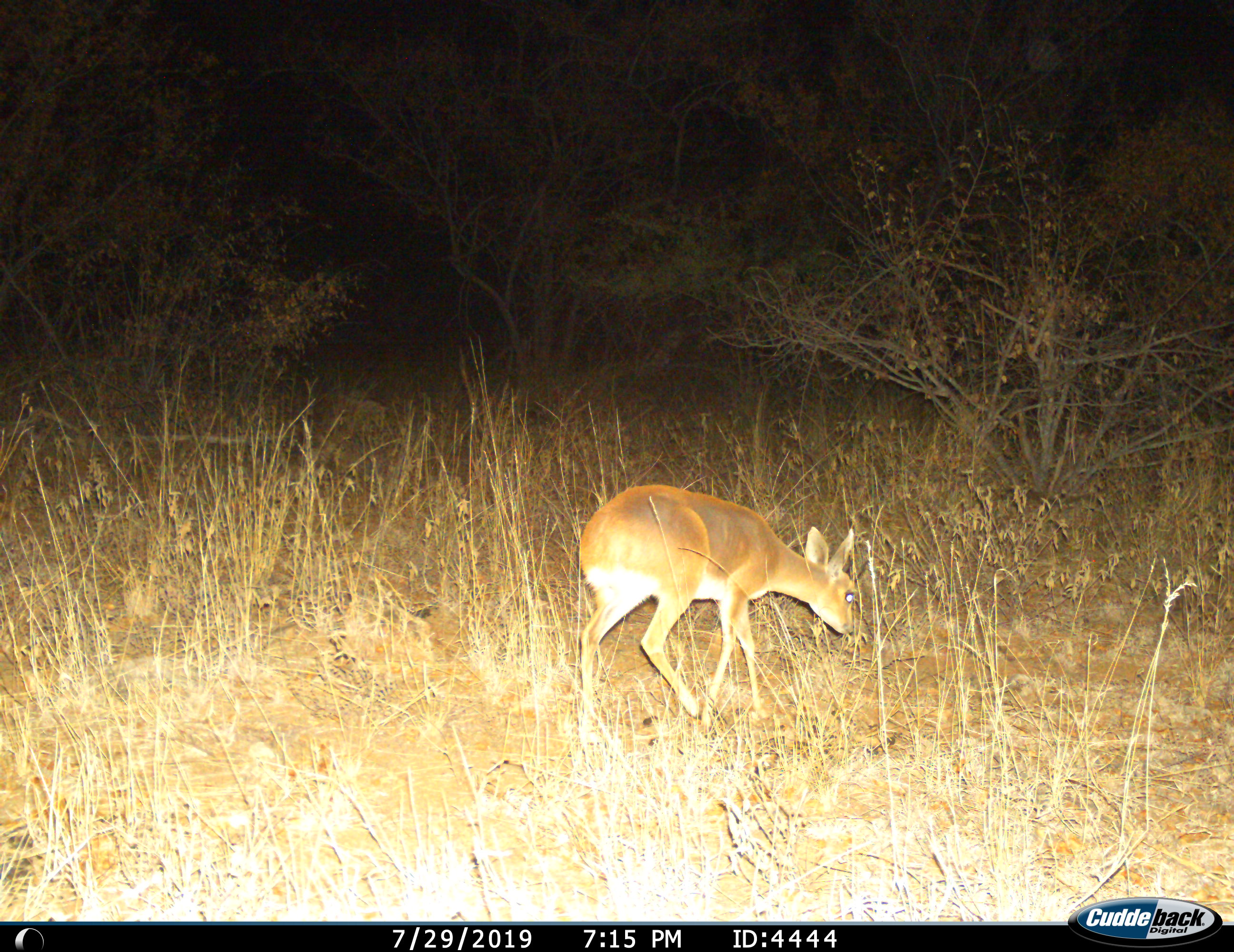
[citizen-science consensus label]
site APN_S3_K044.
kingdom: Animalia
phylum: Chordata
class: Mammalia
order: Artiodactyla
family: Bovidae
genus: Raphicerus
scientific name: Raphicerus campestris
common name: steenbok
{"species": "steenbok (Raphicerus campestris)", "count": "1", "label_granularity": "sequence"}